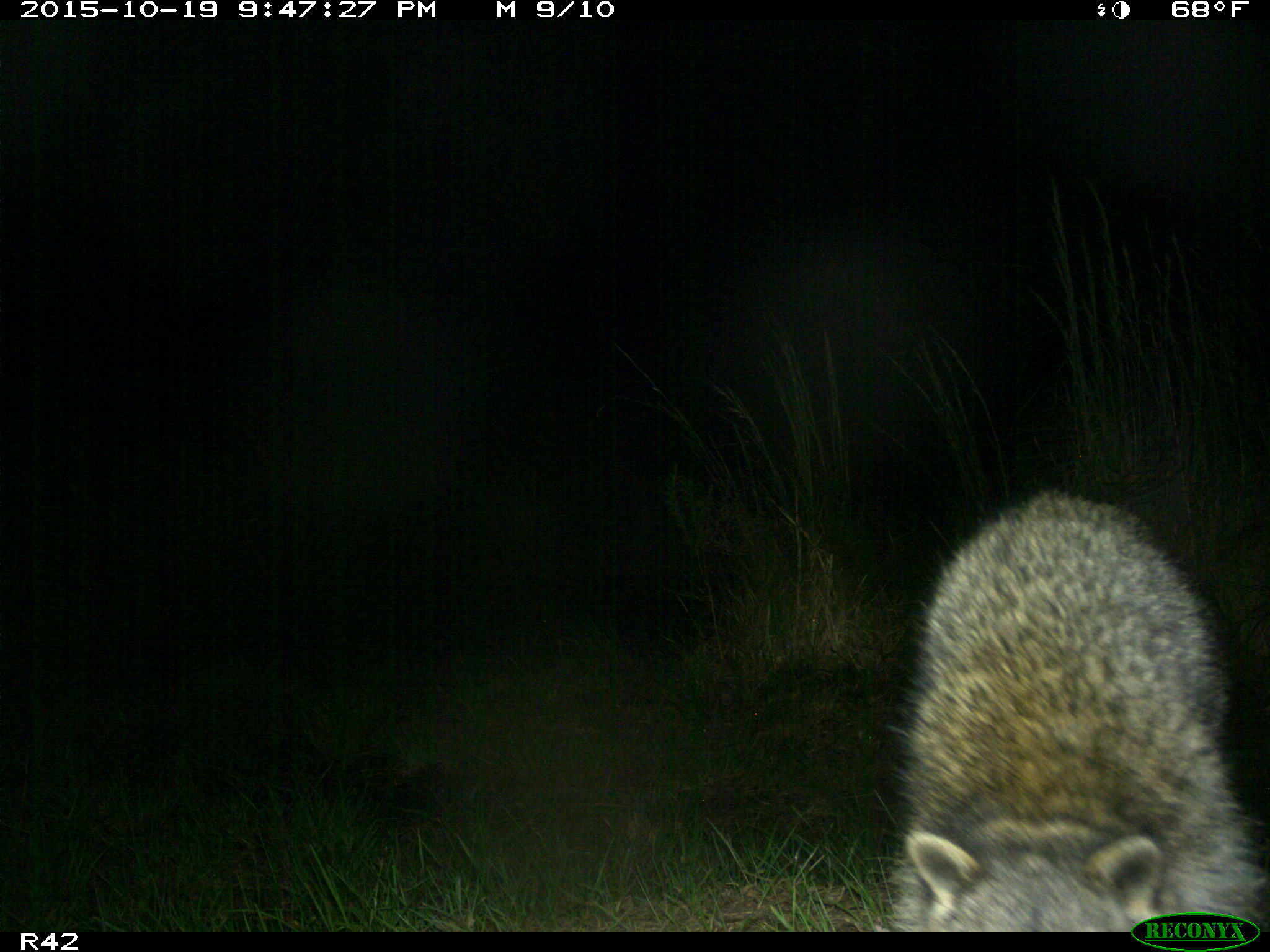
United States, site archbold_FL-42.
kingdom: Animalia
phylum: Chordata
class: Mammalia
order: Carnivora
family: Procyonidae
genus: Procyon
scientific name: Procyon lotor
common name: common raccoon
Procyon lotor (common raccoon).